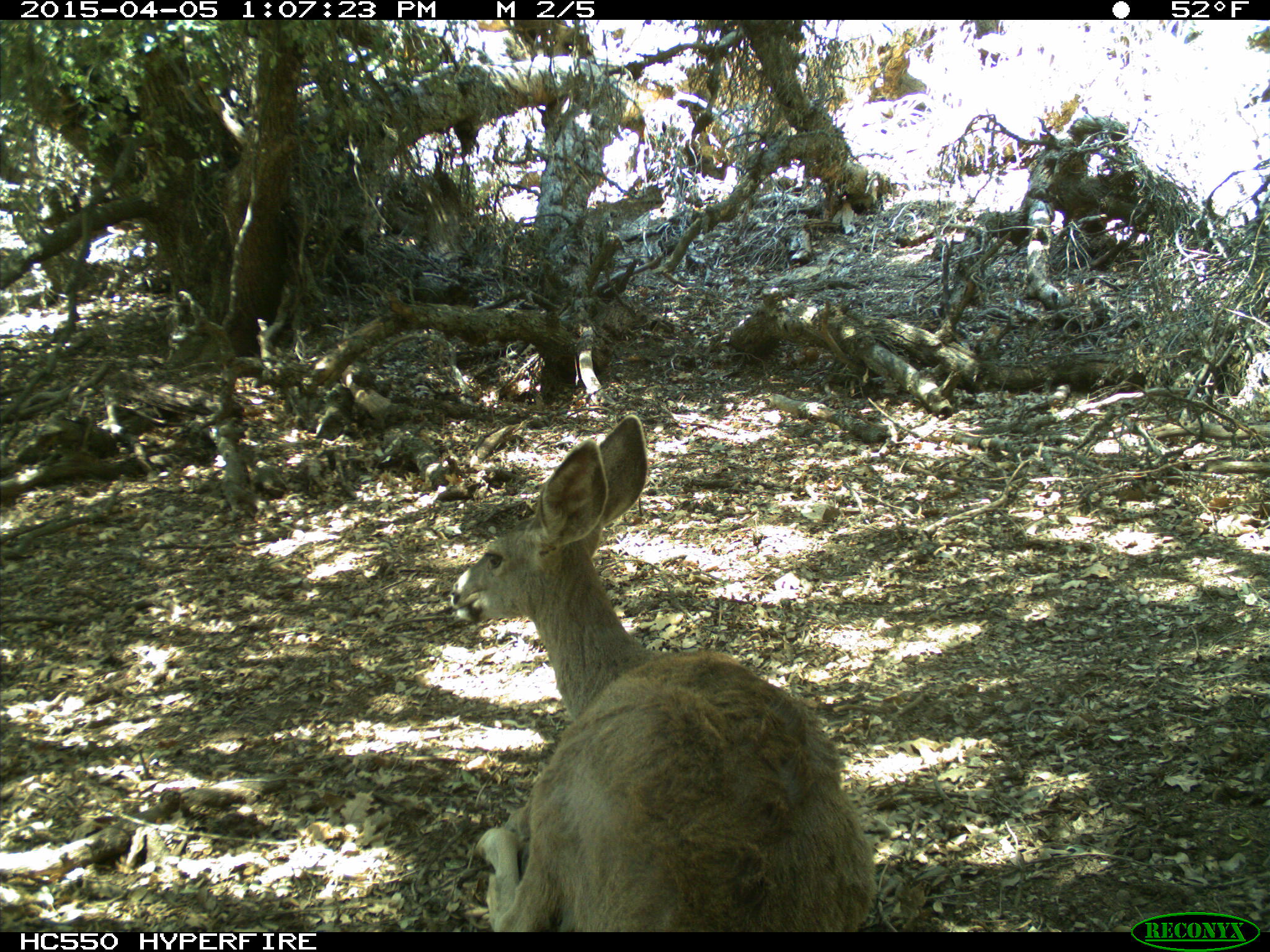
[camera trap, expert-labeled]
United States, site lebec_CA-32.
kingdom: Animalia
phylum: Chordata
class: Mammalia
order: Artiodactyla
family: Cervidae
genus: Odocoileus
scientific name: Odocoileus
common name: deer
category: unidentified deer